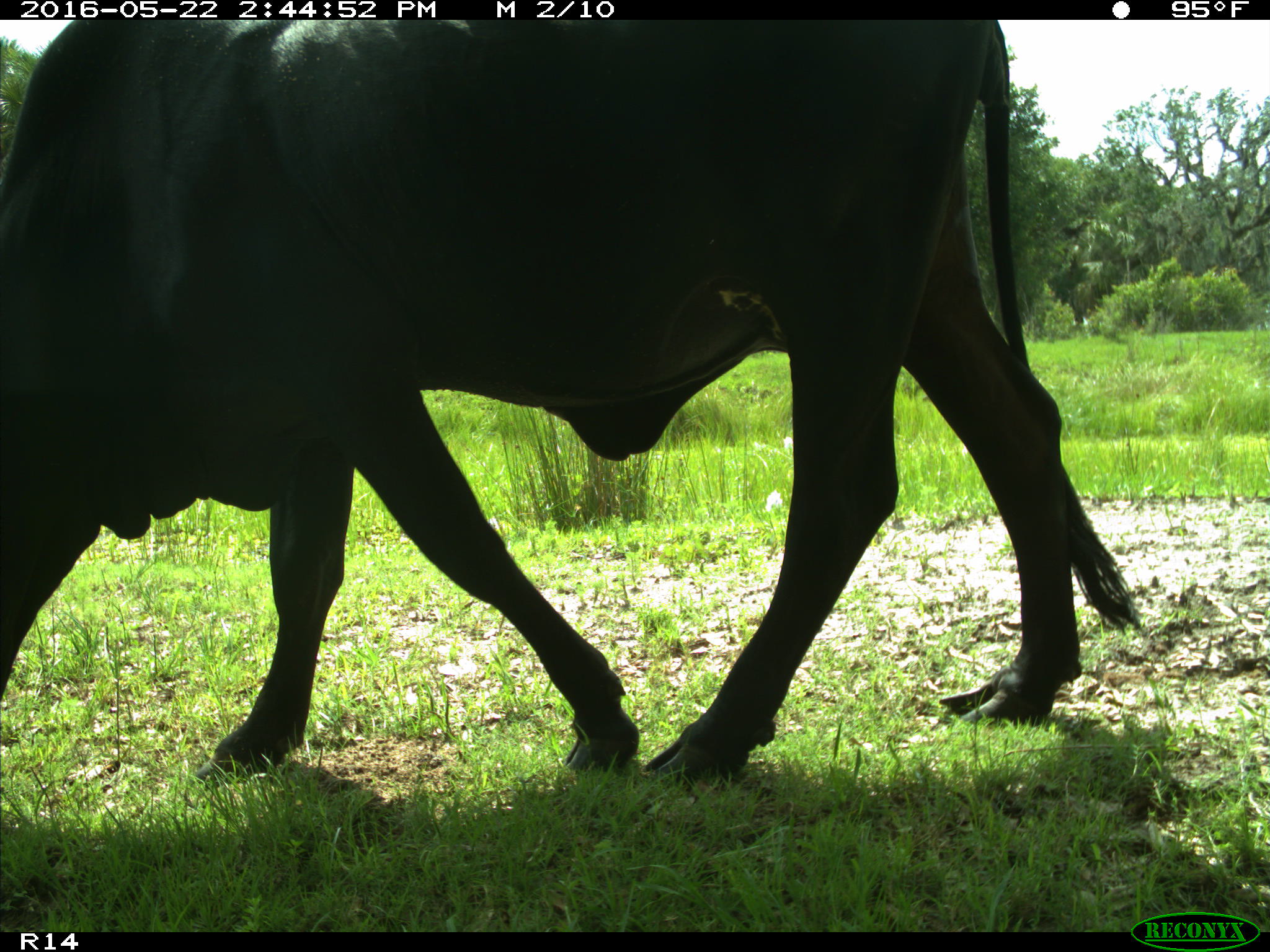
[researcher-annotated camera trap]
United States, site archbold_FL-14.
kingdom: Animalia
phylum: Chordata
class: Mammalia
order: Artiodactyla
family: Bovidae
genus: Bos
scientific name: Bos taurus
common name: domestic cow